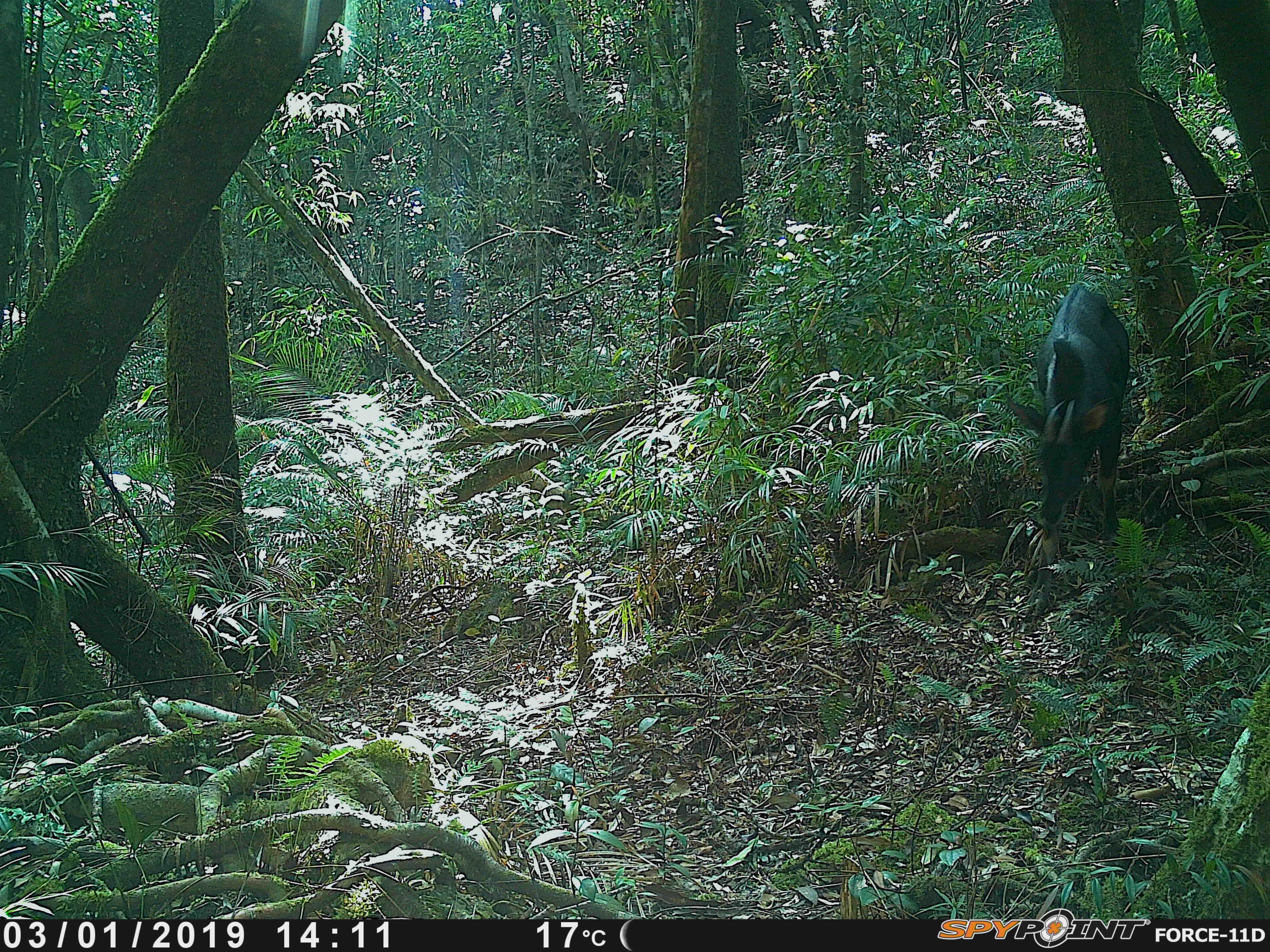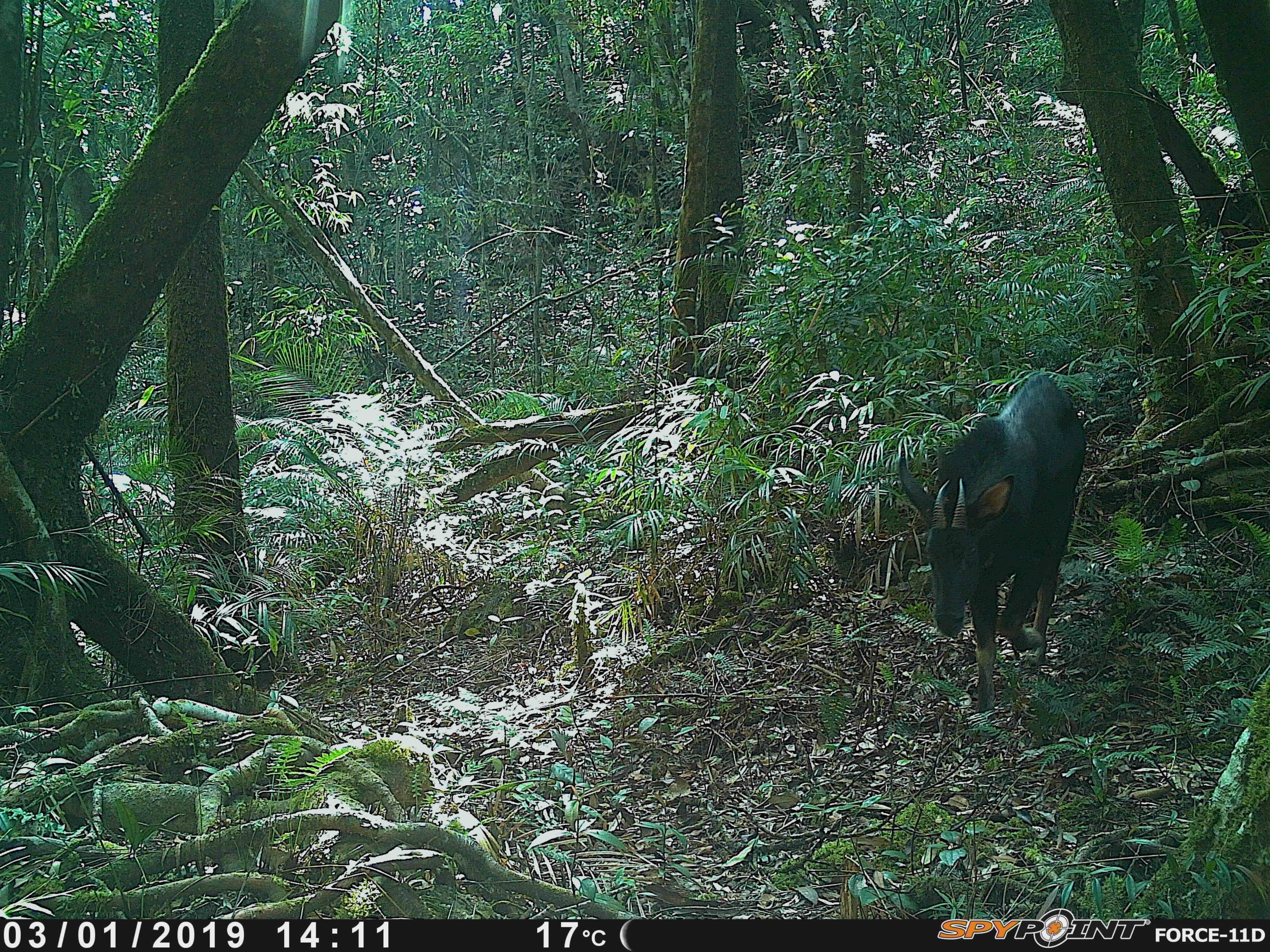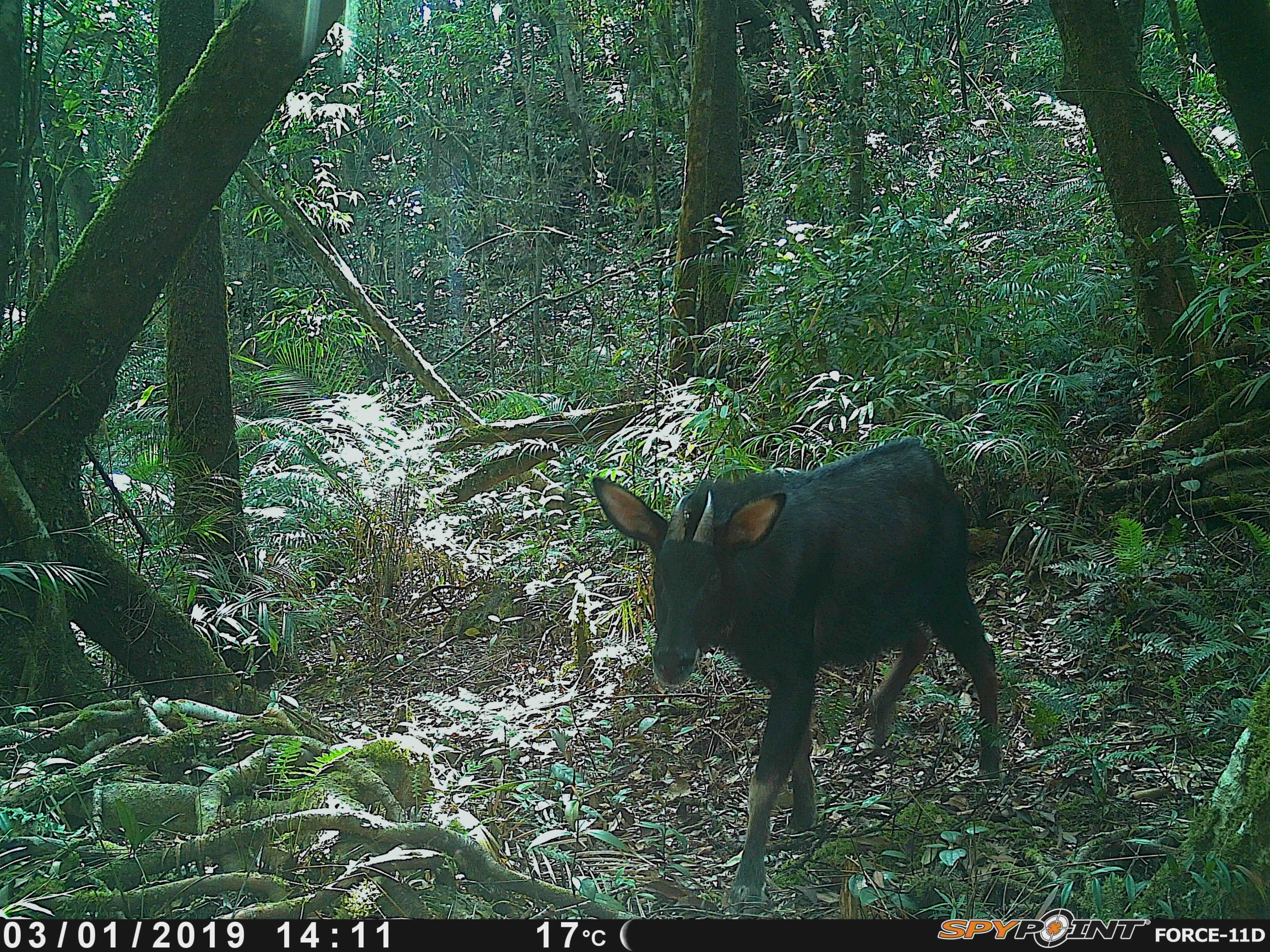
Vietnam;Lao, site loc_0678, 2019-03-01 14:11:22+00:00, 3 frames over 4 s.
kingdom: Animalia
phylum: Chordata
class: Mammalia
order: Artiodactyla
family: Bovidae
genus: Capricornis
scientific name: Capricornis sumatraensis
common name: chinese serow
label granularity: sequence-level